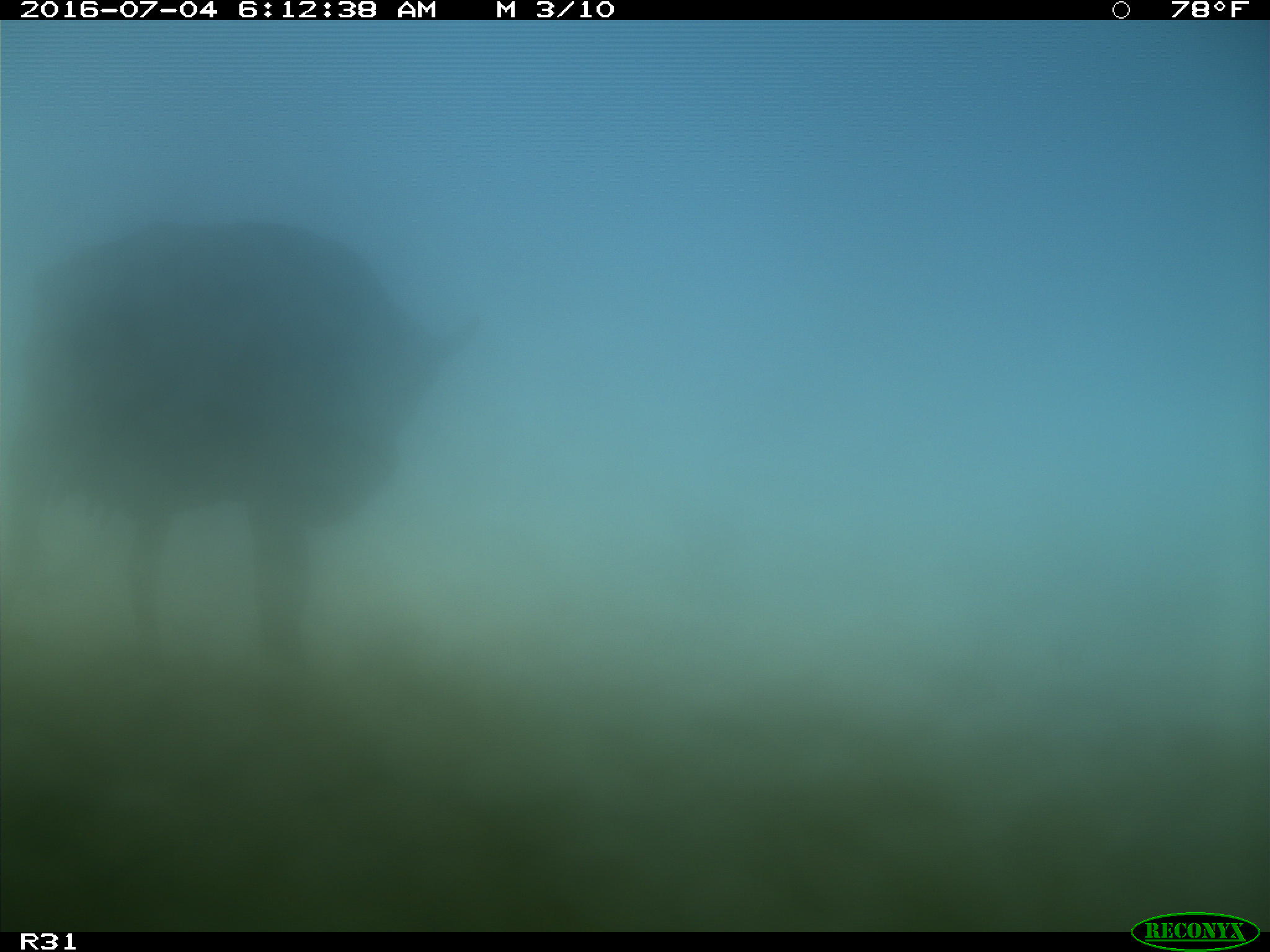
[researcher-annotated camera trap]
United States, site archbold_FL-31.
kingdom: Animalia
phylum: Chordata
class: Mammalia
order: Artiodactyla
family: Bovidae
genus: Bos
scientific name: Bos taurus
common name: domestic cow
Bos taurus (domestic cow).